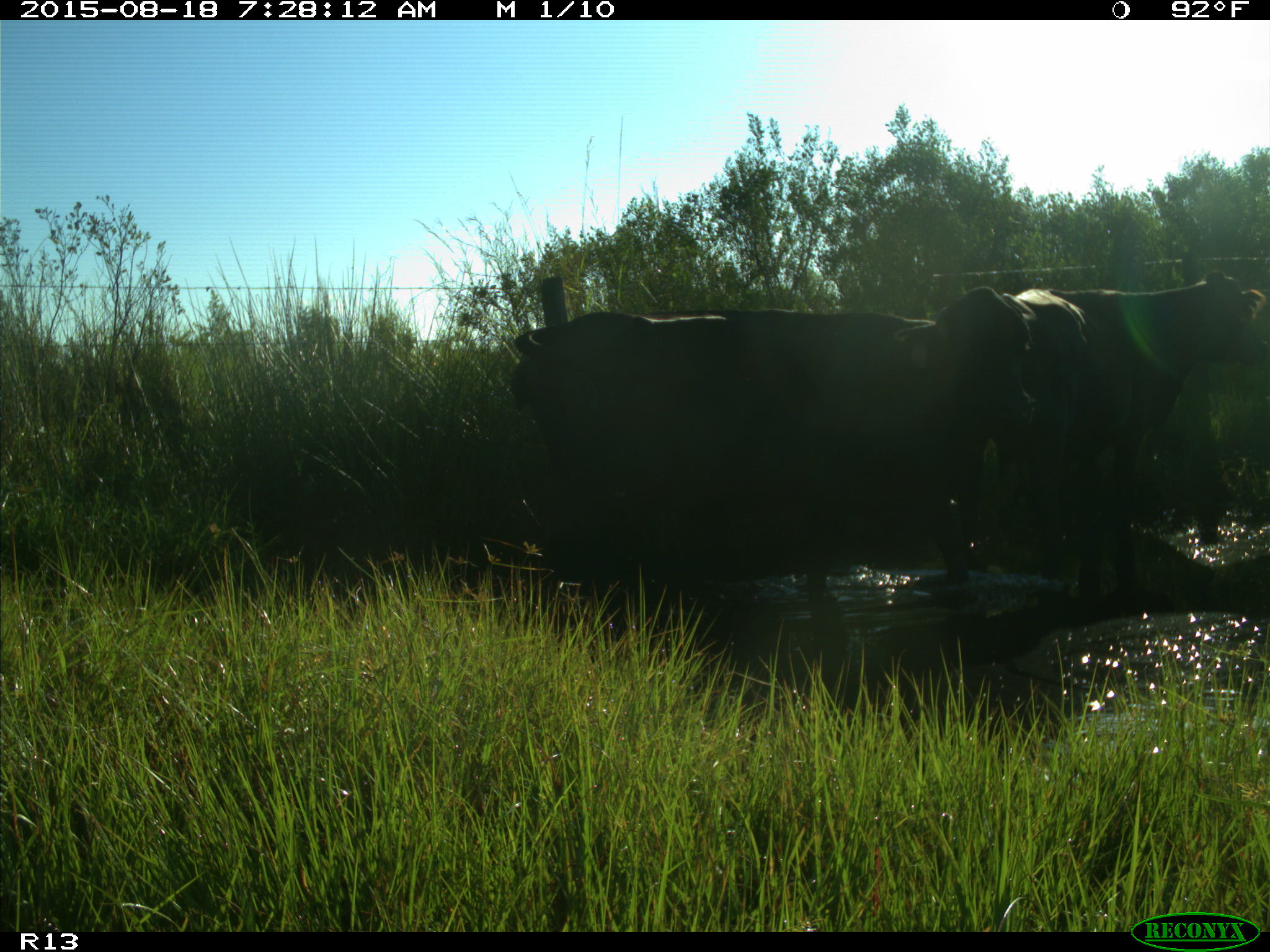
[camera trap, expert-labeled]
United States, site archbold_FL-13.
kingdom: Animalia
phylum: Chordata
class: Mammalia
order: Artiodactyla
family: Bovidae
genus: Bos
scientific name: Bos taurus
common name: domestic cow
Bos taurus (domestic cow).